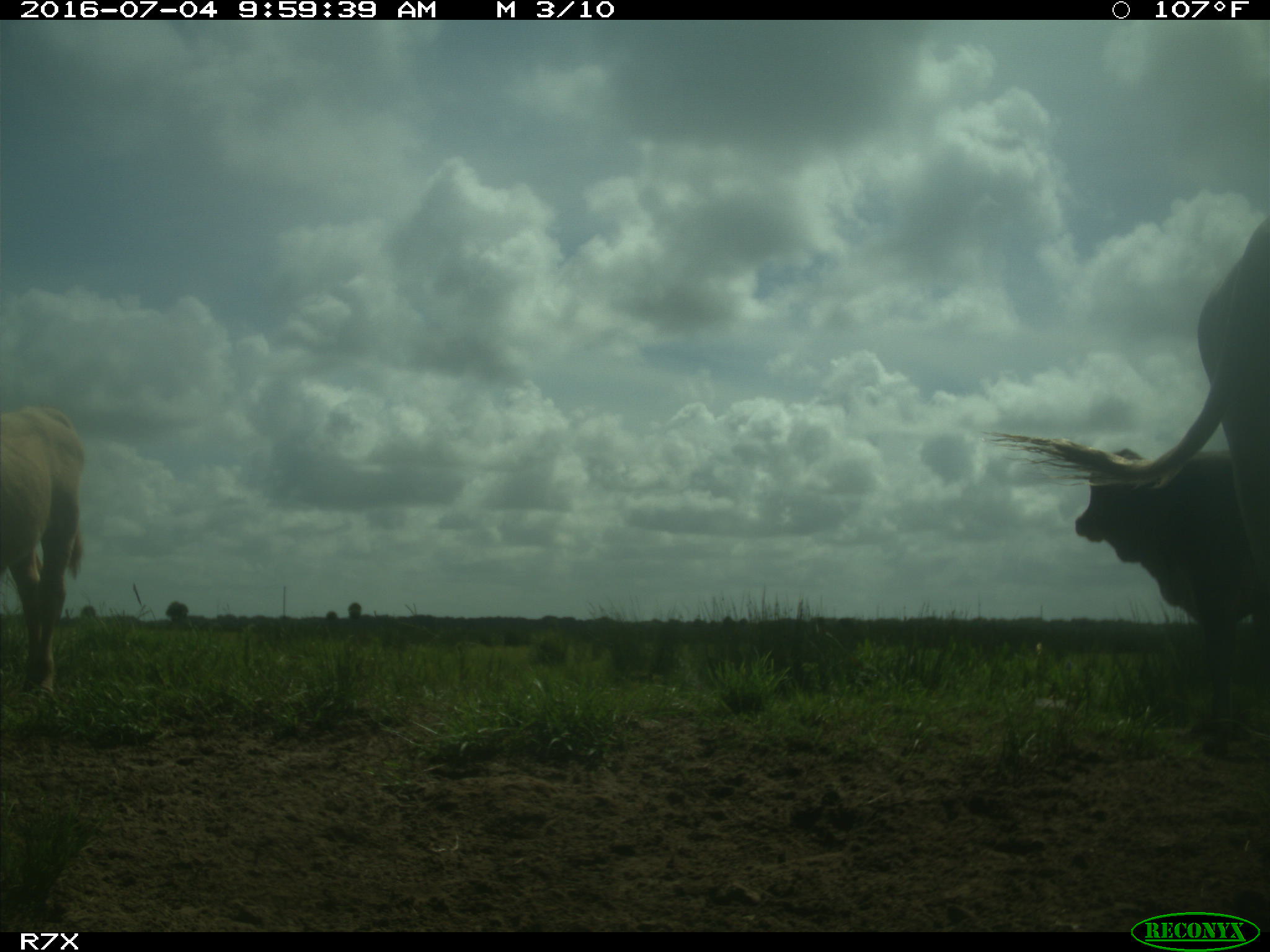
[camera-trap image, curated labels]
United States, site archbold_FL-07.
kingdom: Animalia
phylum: Chordata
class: Mammalia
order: Artiodactyla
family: Bovidae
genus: Bos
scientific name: Bos taurus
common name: domestic cow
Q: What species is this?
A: Bos taurus (domestic cow).